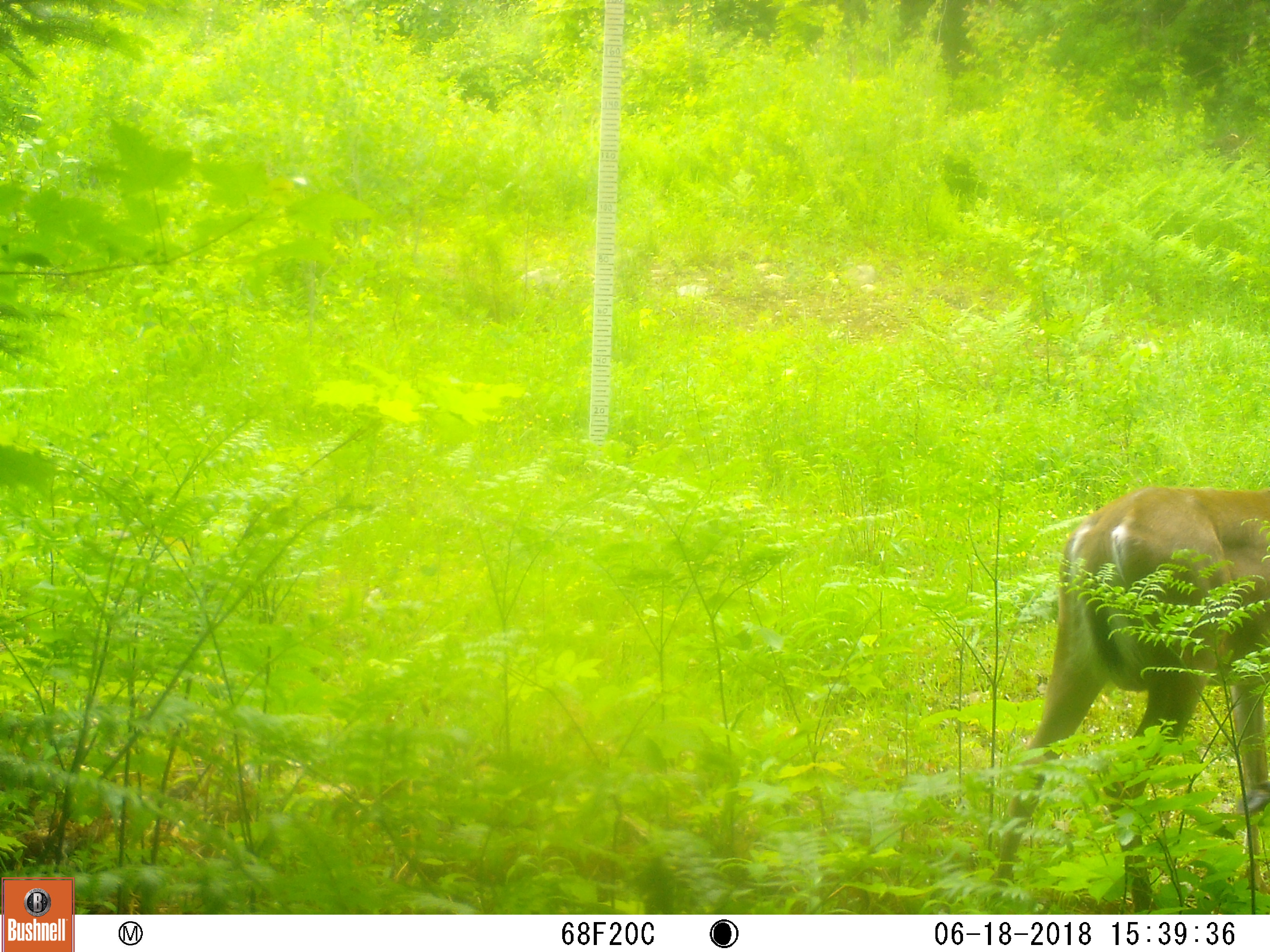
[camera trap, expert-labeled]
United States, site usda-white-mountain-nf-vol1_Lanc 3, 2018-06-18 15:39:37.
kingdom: Animalia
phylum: Chordata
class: Mammalia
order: Artiodactyla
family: Cervidae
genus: Odocoileus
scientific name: Odocoileus virginianus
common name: white-tailed deer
White-tailed deer (Odocoileus virginianus).